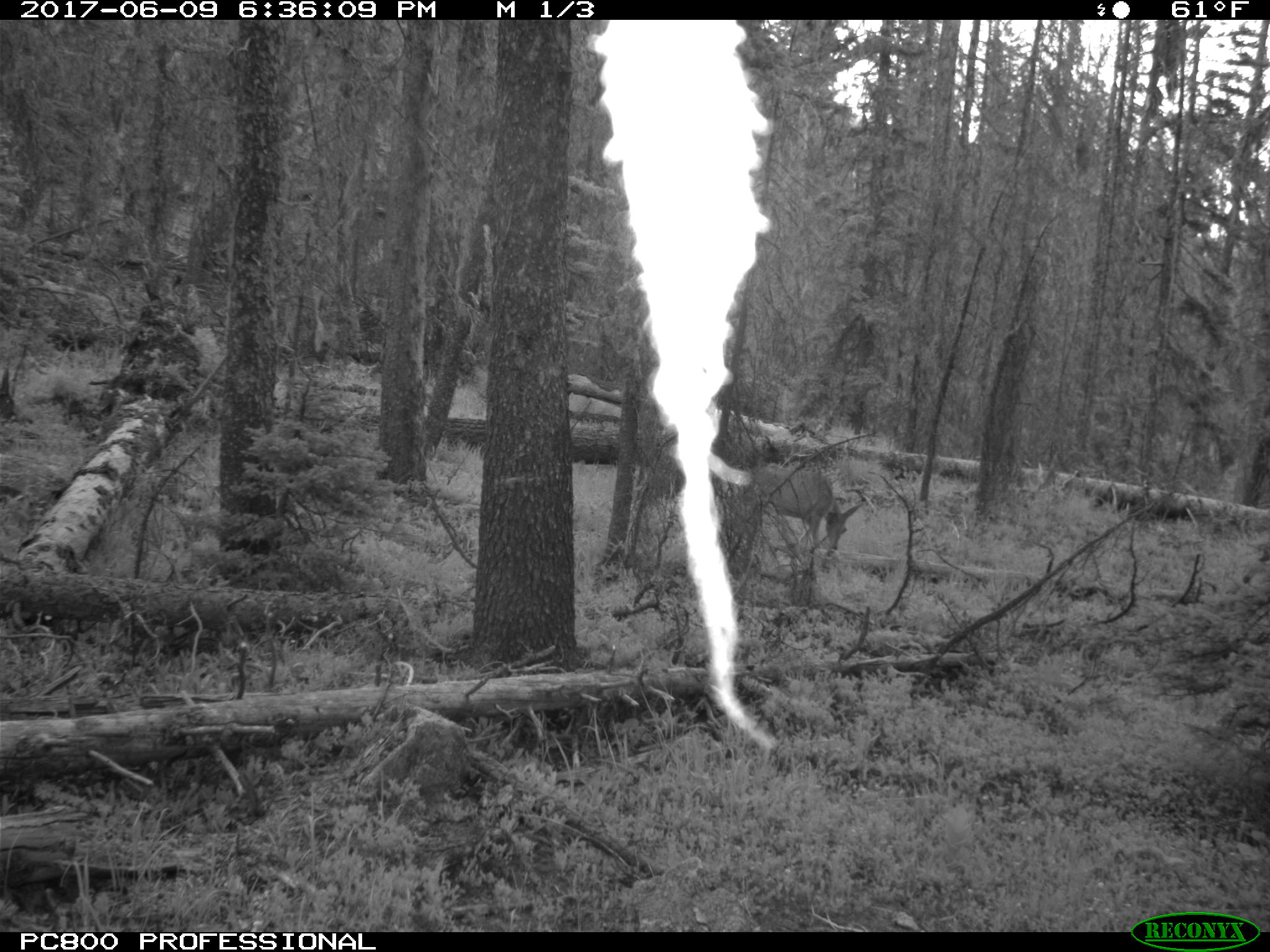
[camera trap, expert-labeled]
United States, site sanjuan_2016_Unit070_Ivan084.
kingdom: Animalia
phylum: Chordata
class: Mammalia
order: Artiodactyla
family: Cervidae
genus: Odocoileus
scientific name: Odocoileus hemionus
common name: mule deer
Odocoileus hemionus (mule deer).